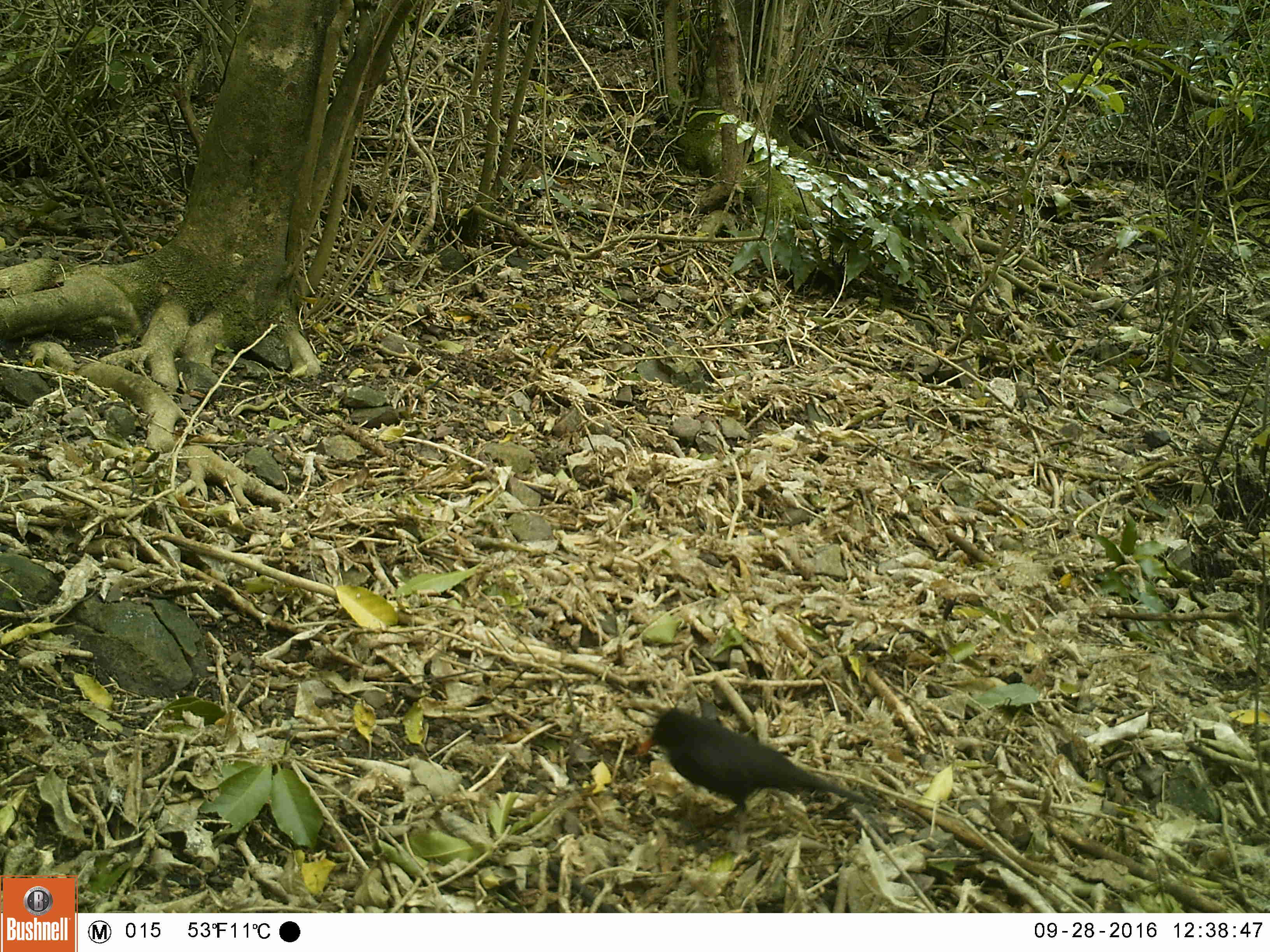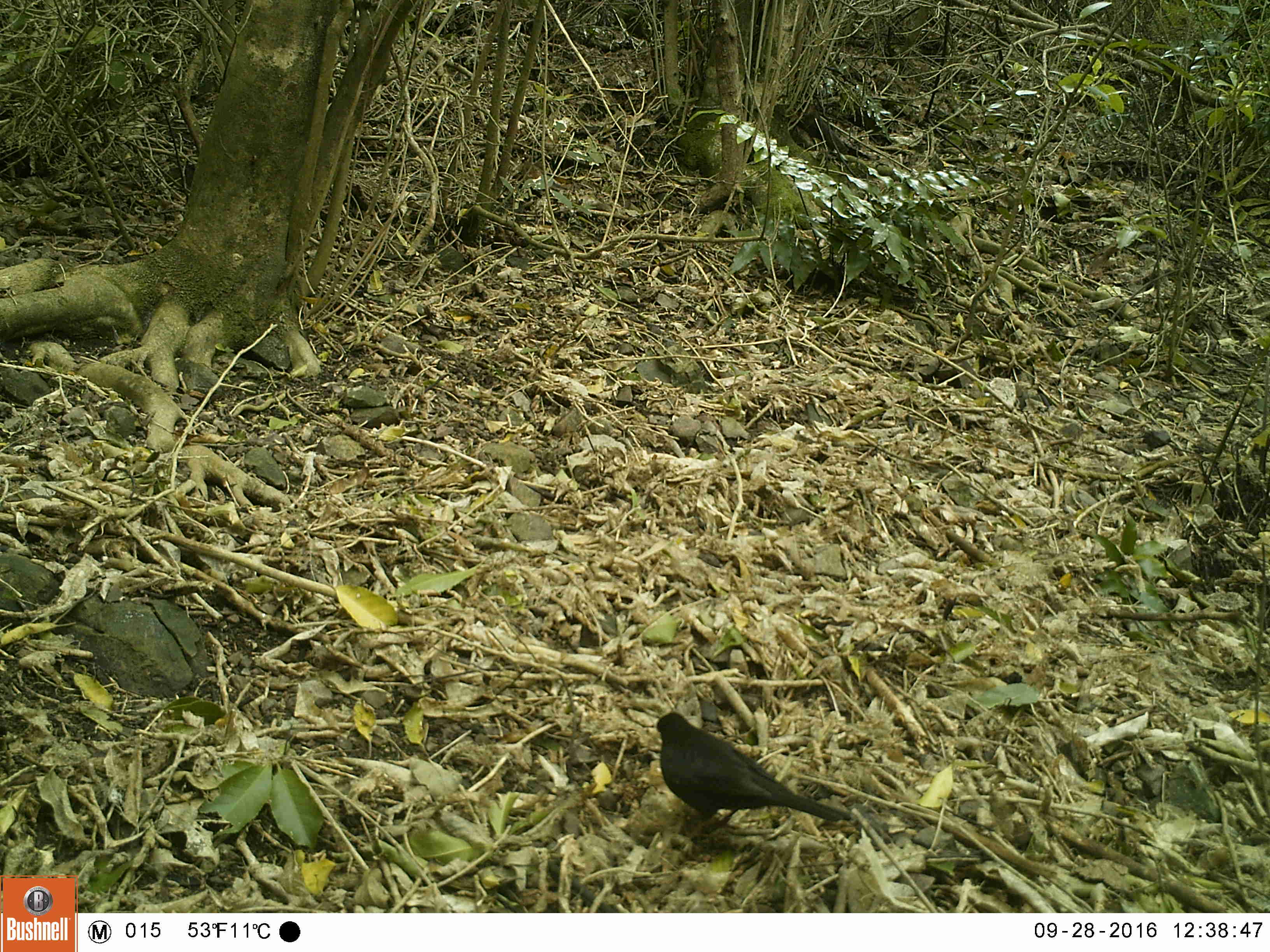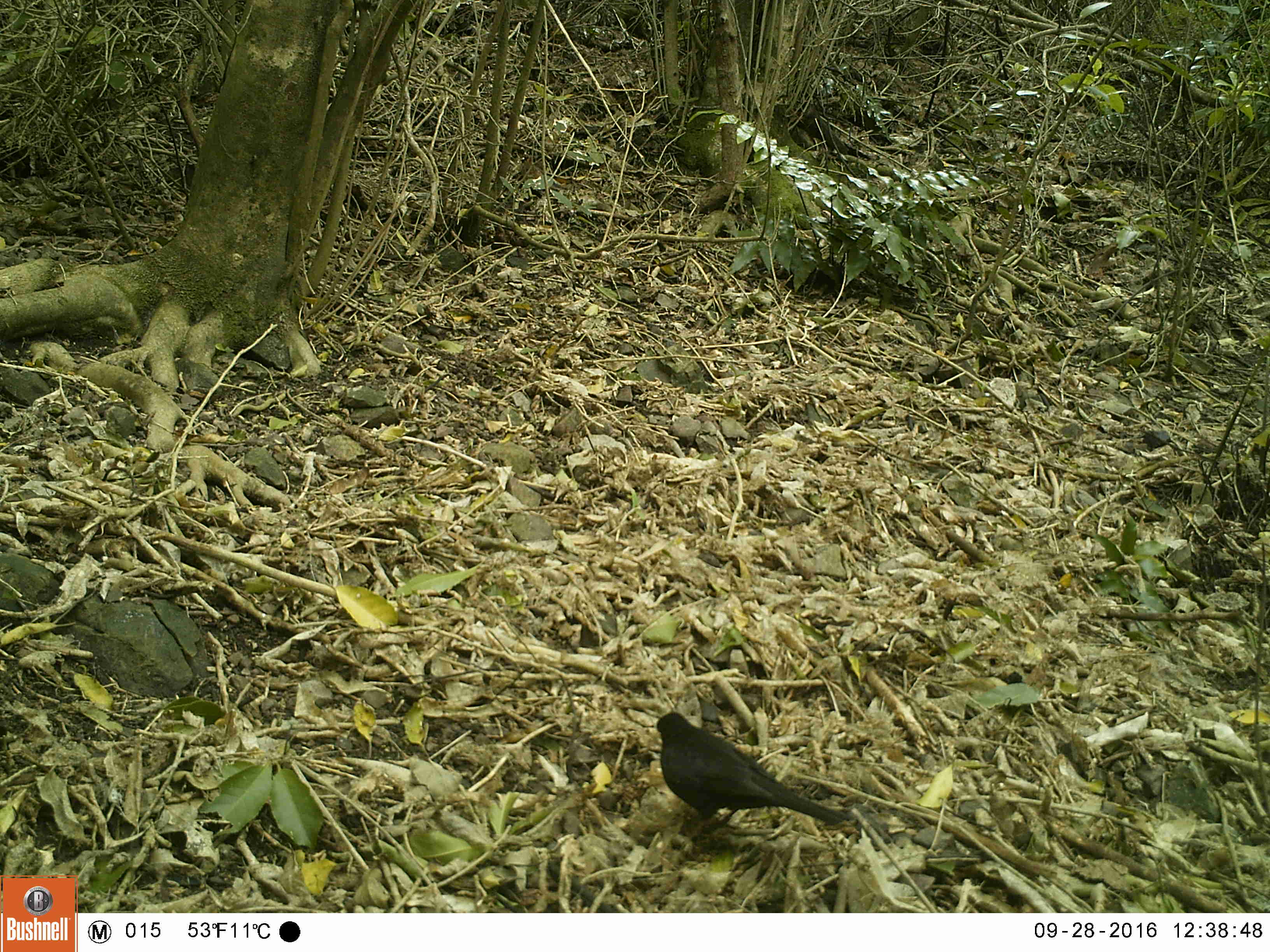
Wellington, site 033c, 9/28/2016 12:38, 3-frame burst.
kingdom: Animalia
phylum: Chordata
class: Aves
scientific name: Aves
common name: bird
Bird (Aves).